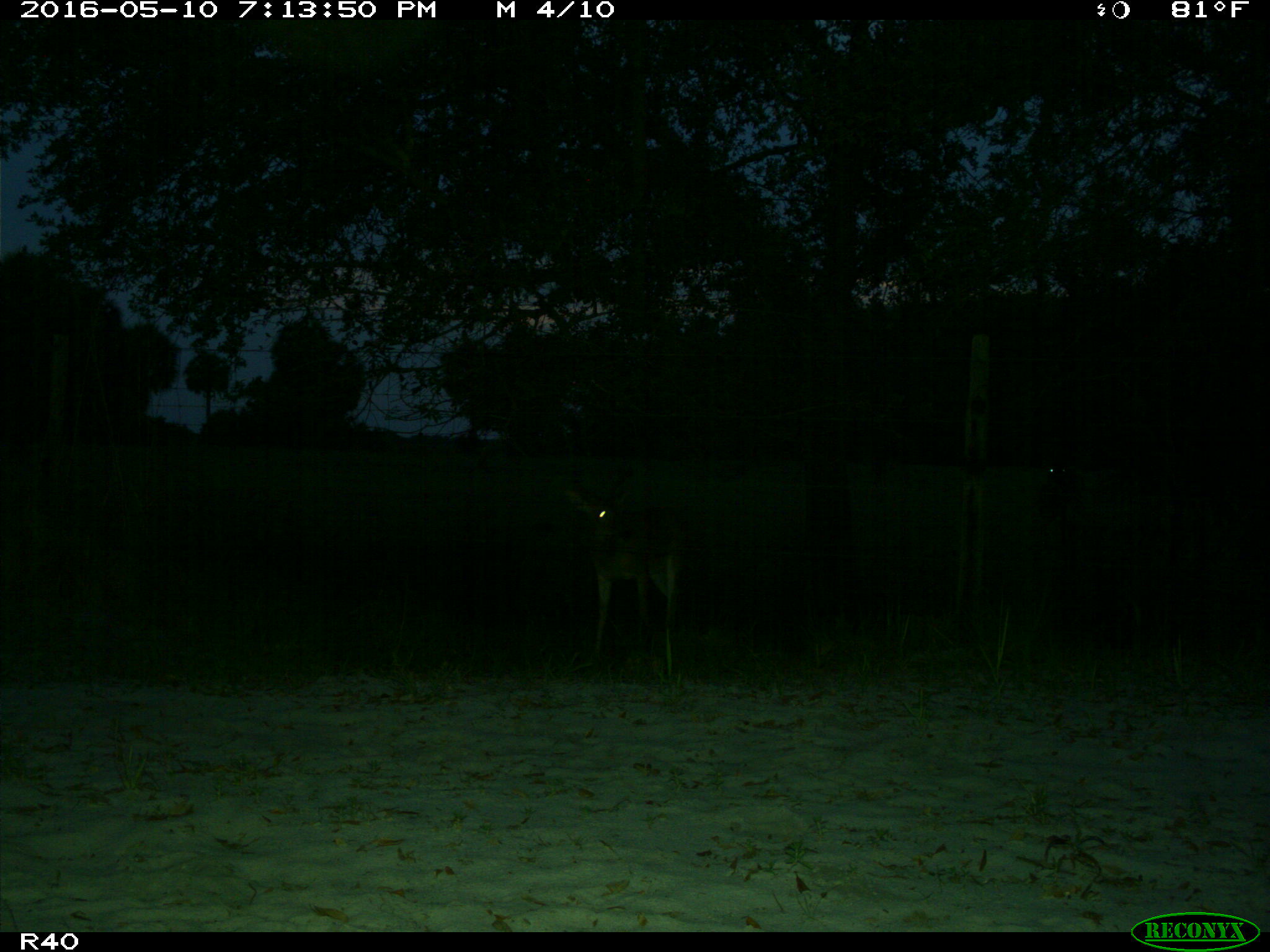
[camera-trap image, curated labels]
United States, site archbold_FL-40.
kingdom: Animalia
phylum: Chordata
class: Mammalia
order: Artiodactyla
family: Cervidae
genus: Odocoileus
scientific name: Odocoileus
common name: deer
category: unidentified deer